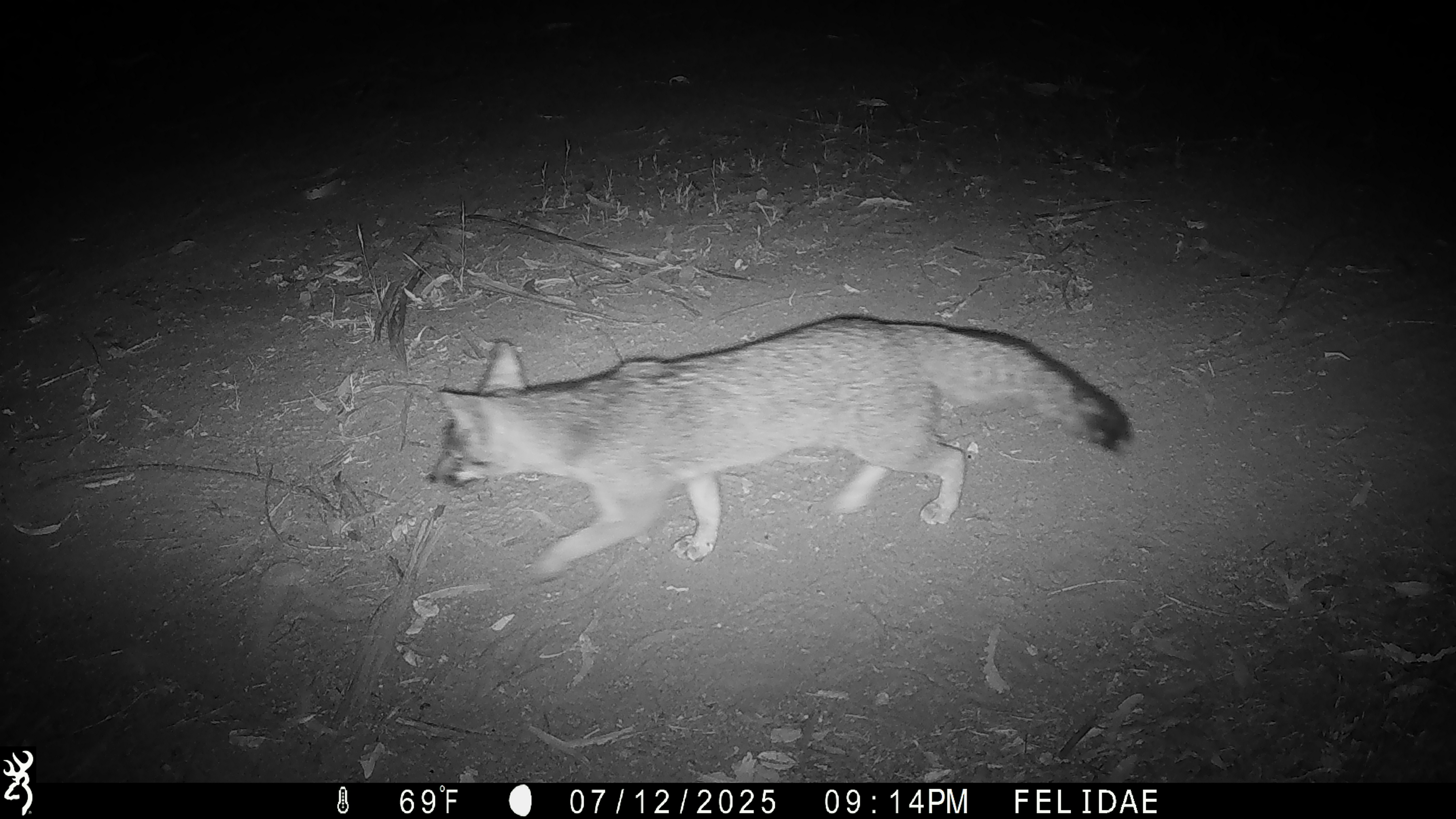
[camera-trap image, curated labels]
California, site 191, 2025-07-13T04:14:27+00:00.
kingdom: Animalia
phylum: Chordata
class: Mammalia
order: Carnivora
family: Canidae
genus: Urocyon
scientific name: Urocyon cinereoargenteus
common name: gray fox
Gray fox (Urocyon cinereoargenteus).